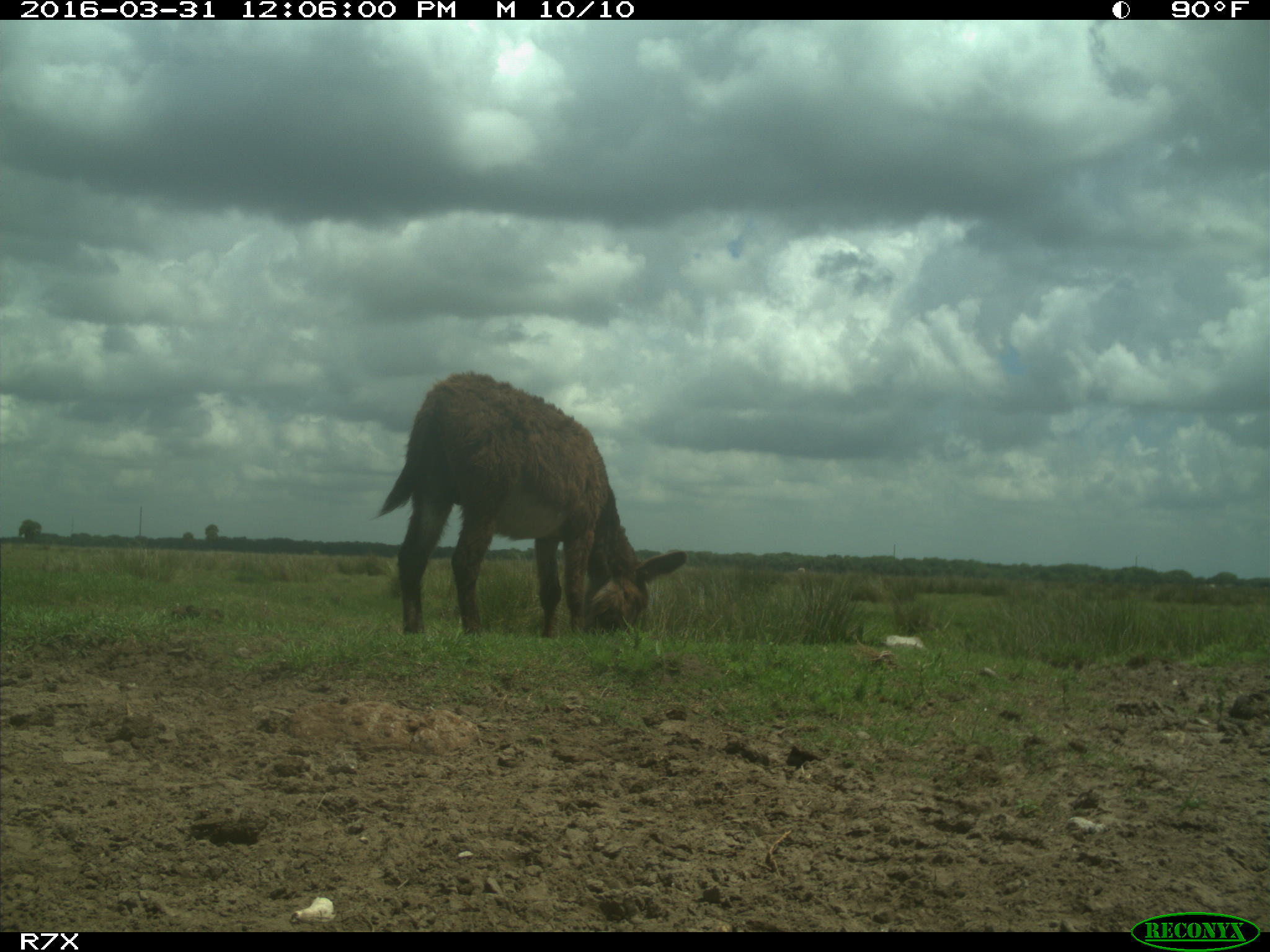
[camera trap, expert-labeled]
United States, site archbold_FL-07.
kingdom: Animalia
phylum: Chordata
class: Mammalia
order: Artiodactyla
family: Bovidae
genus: Bos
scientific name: Bos taurus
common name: domestic cow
Bos taurus (domestic cow).